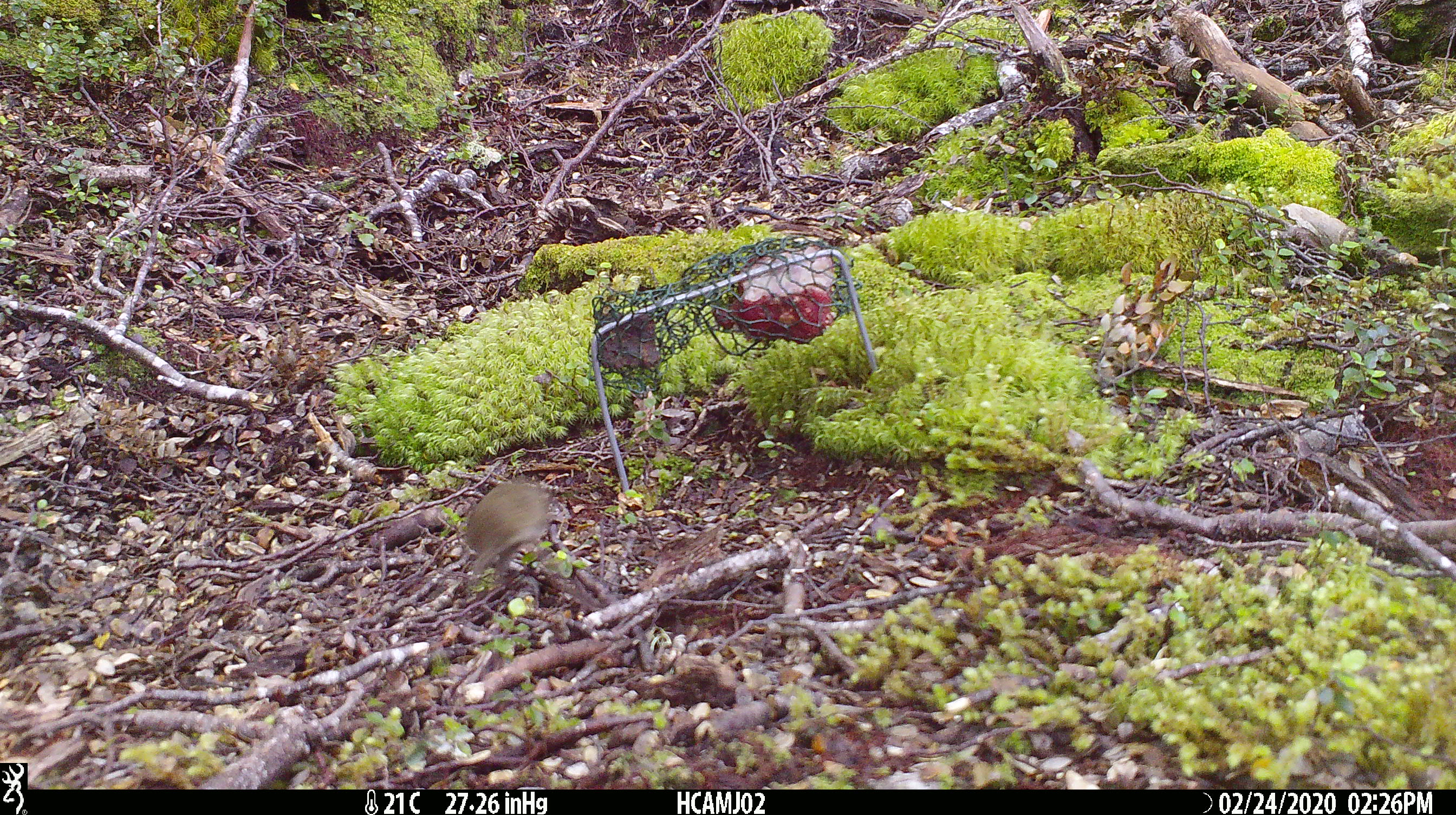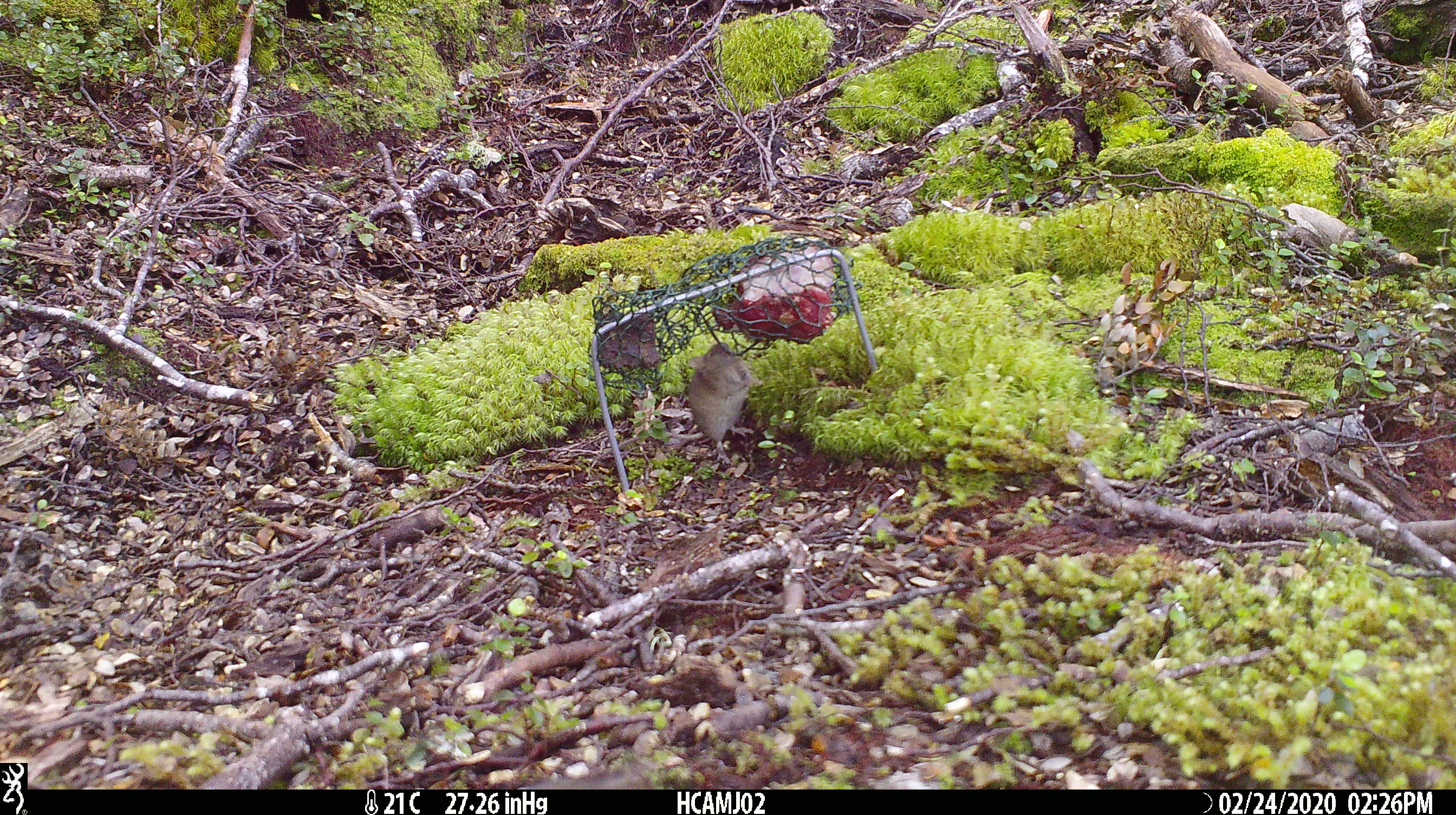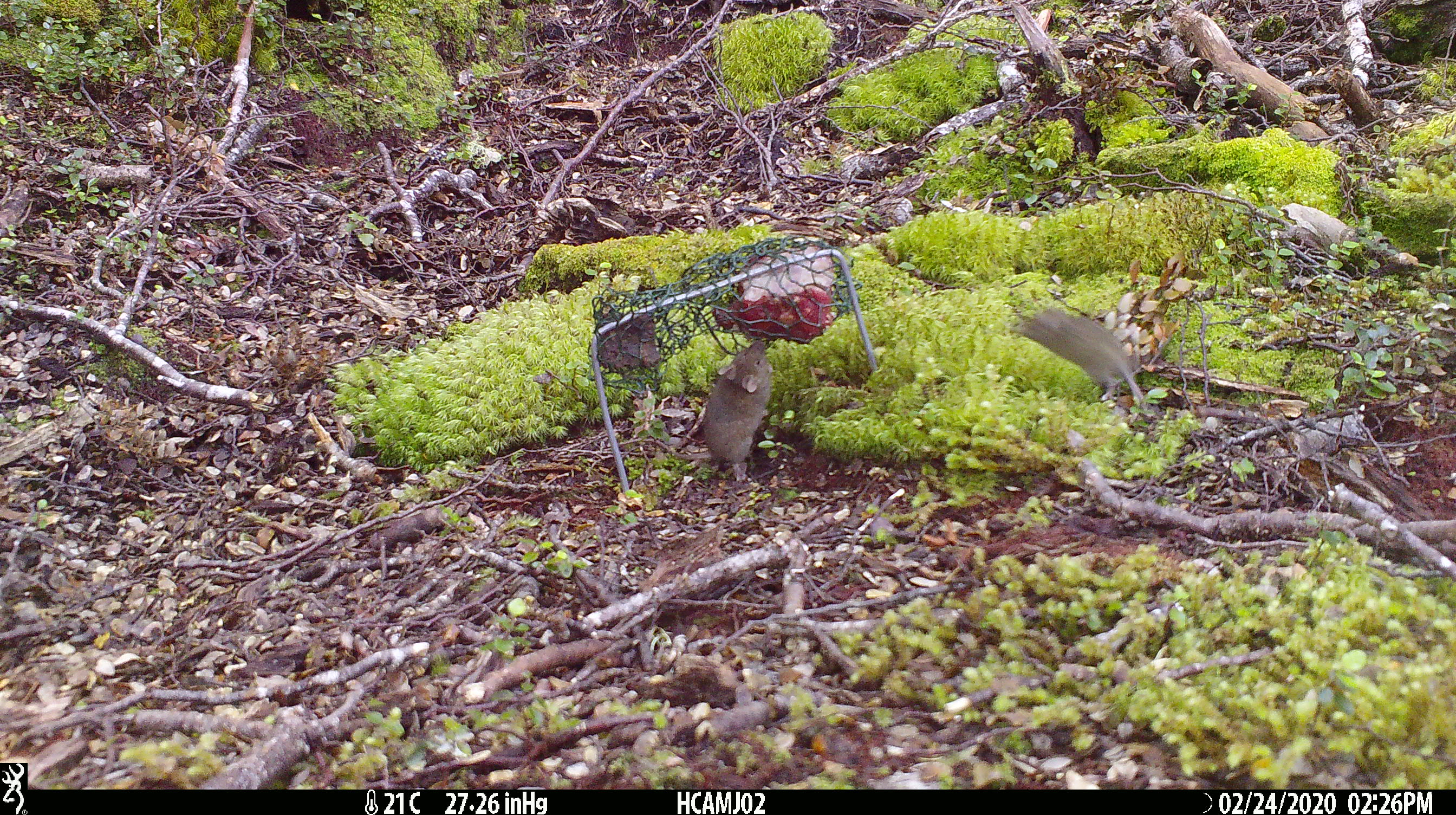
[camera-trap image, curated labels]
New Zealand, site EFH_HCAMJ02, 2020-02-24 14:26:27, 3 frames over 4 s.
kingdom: Animalia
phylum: Chordata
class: Mammalia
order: Rodentia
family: Muridae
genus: Mus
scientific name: Mus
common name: mouse